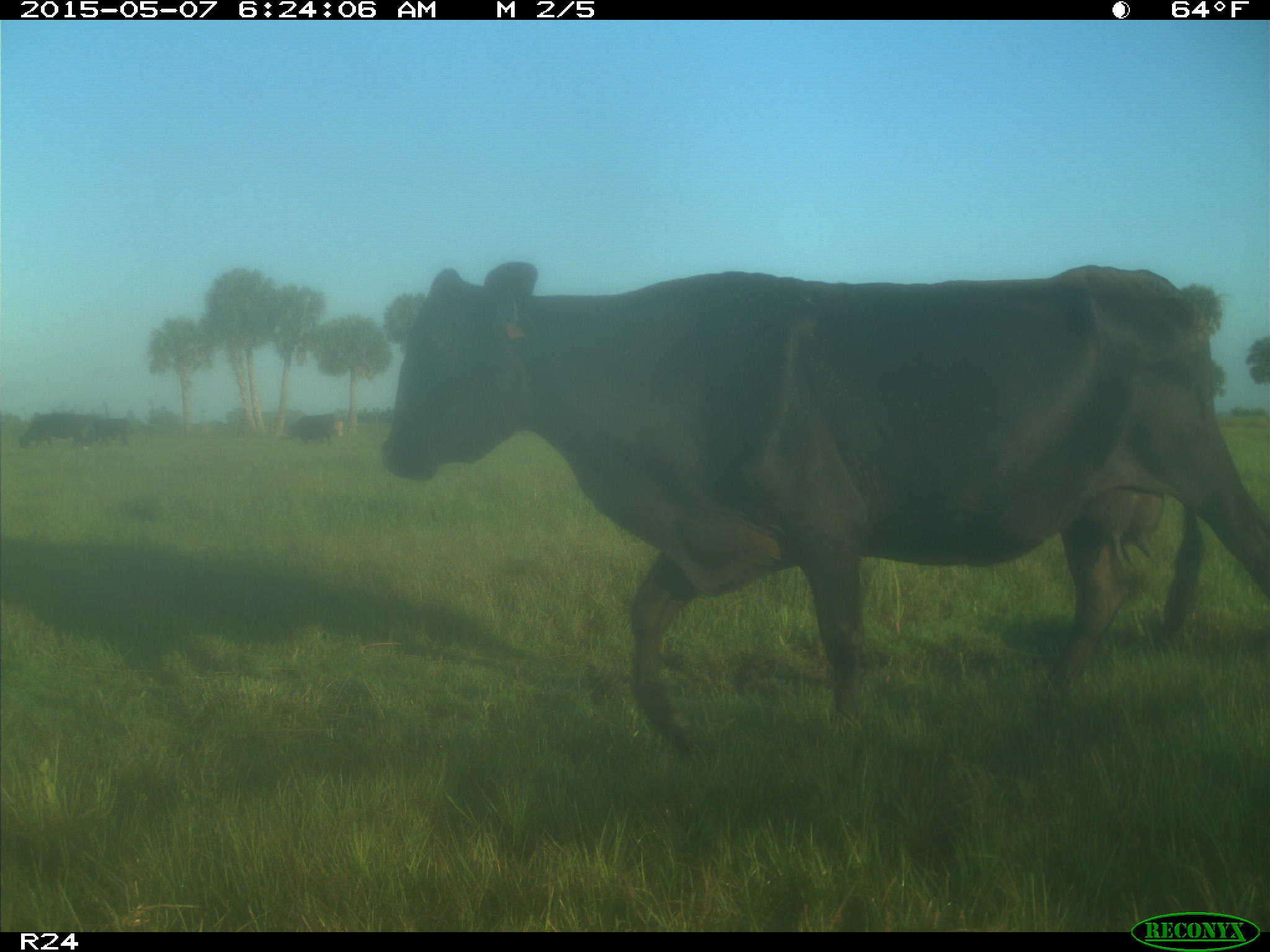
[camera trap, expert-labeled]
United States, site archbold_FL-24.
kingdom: Animalia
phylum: Chordata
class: Mammalia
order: Artiodactyla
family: Bovidae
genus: Bos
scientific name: Bos taurus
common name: domestic cow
Bos taurus (domestic cow).